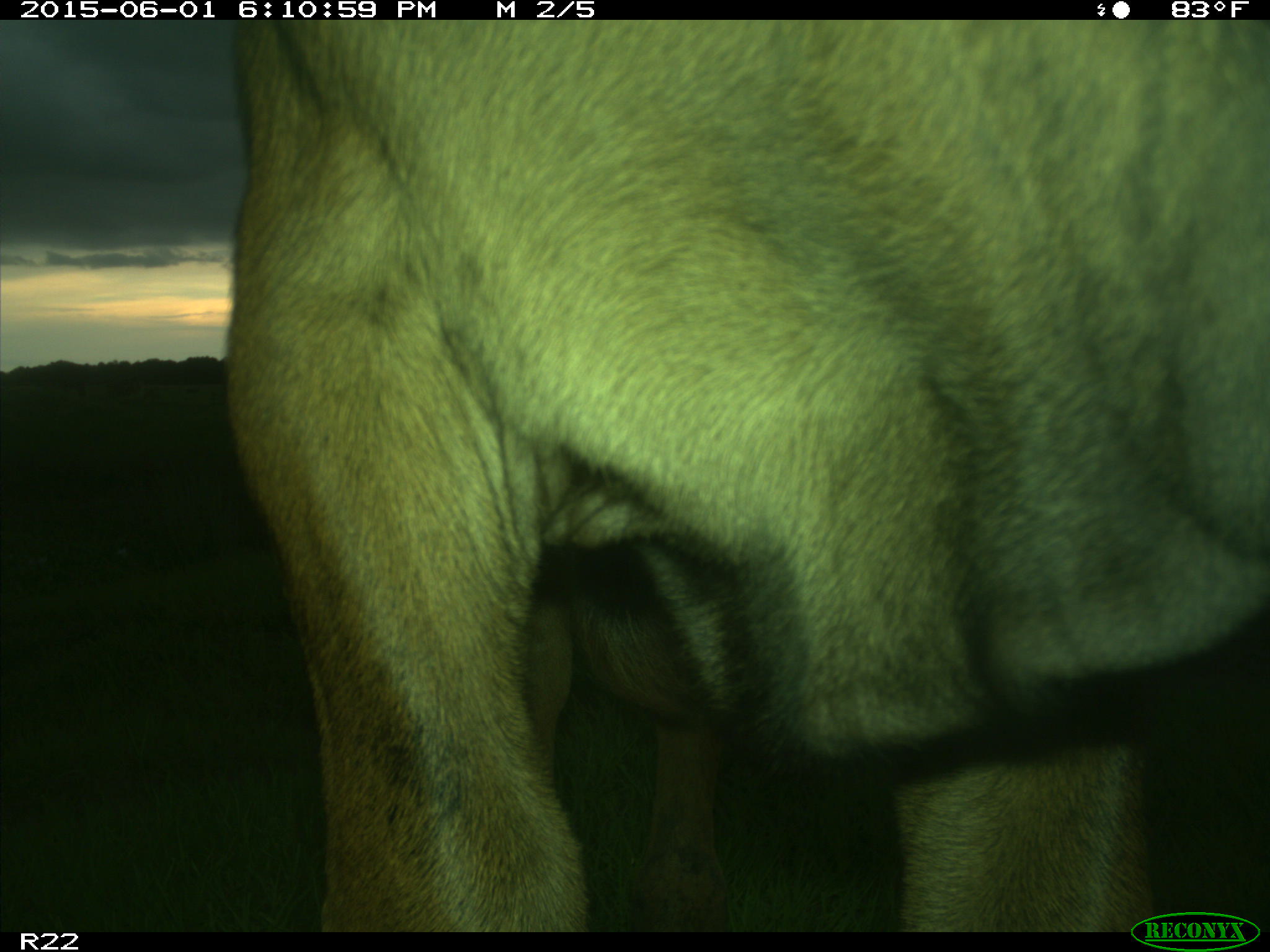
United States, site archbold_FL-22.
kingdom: Animalia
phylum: Chordata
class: Mammalia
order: Artiodactyla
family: Bovidae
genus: Bos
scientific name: Bos taurus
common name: domestic cow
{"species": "Bos taurus (domestic cow)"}